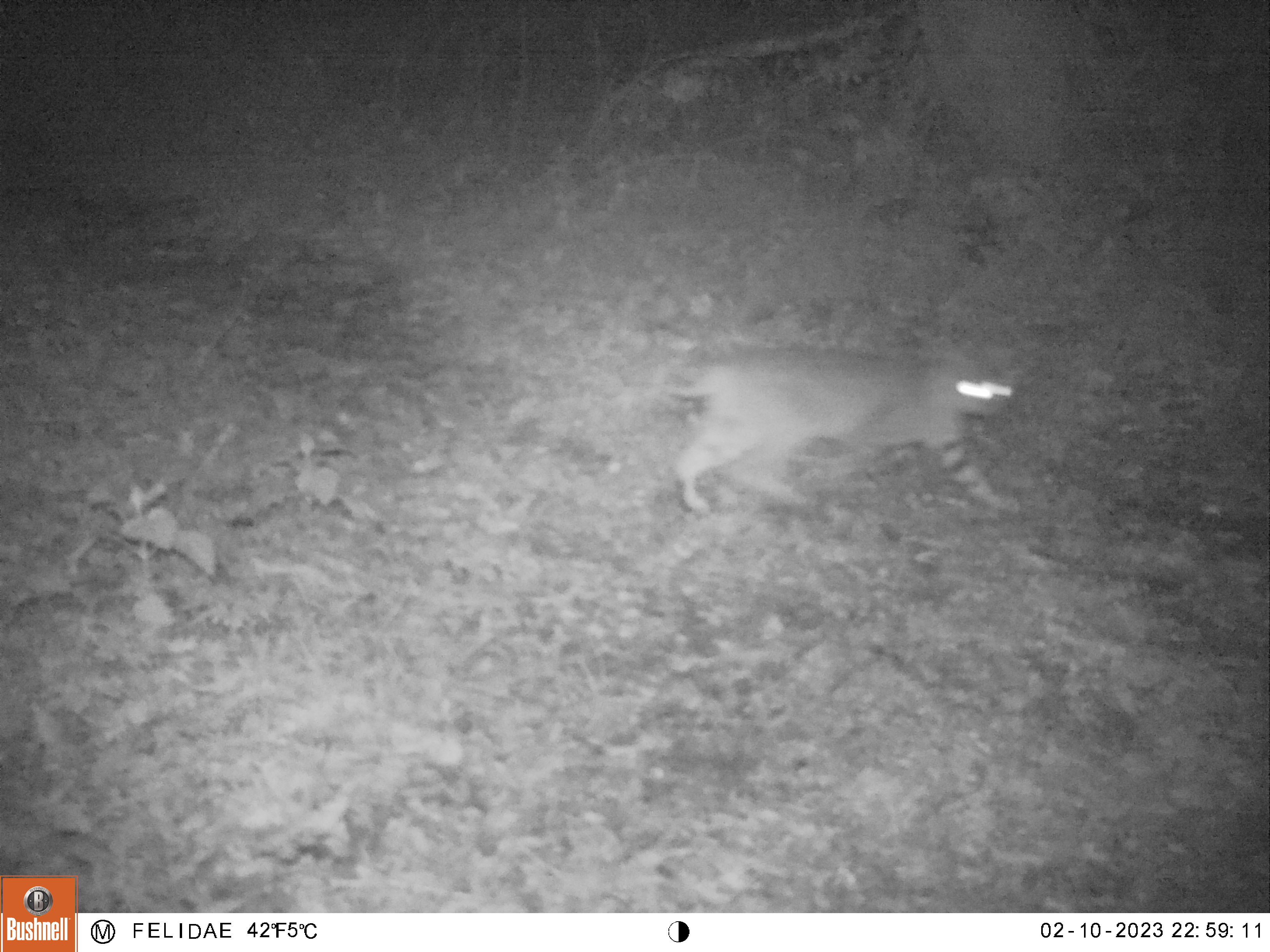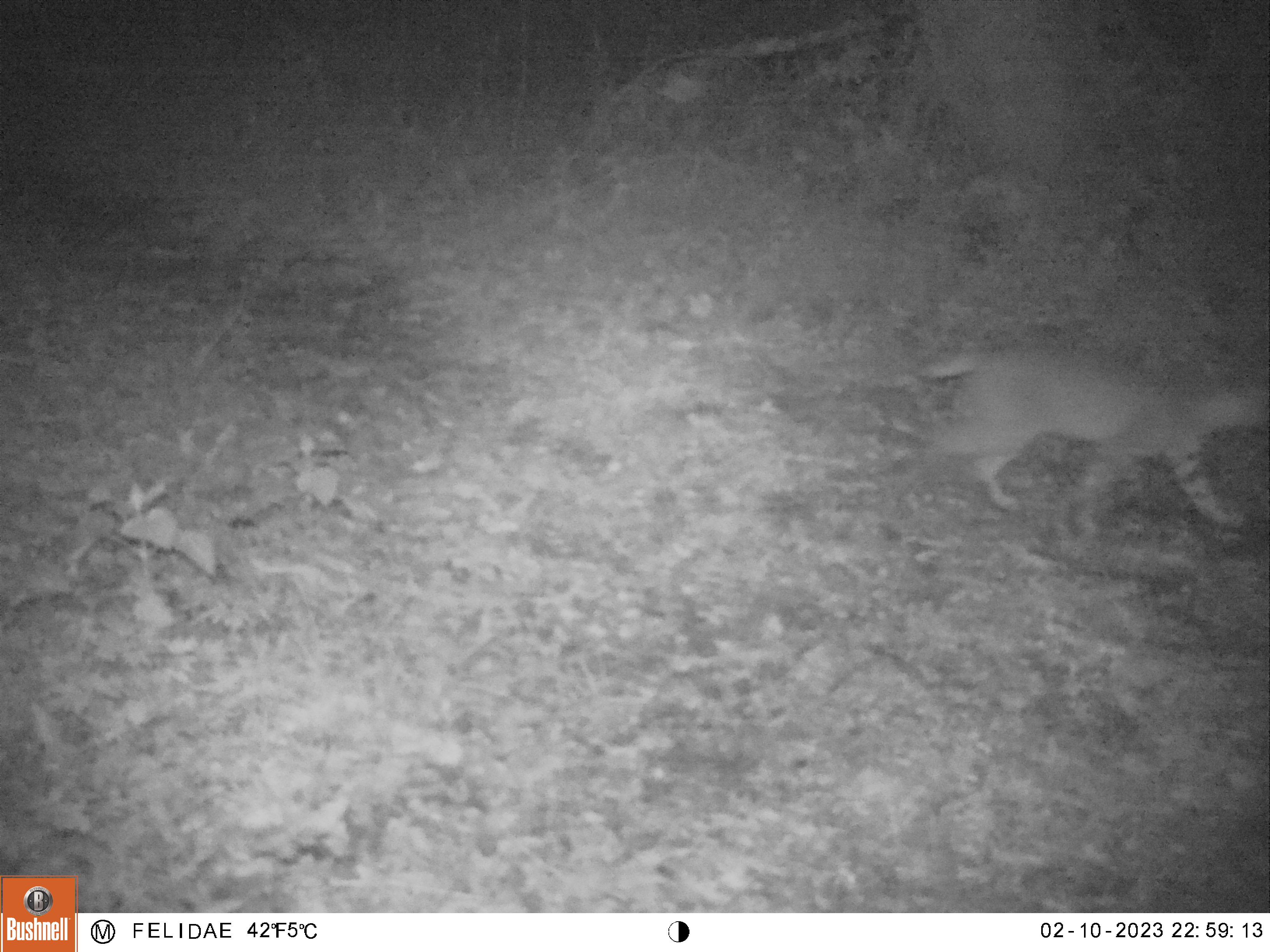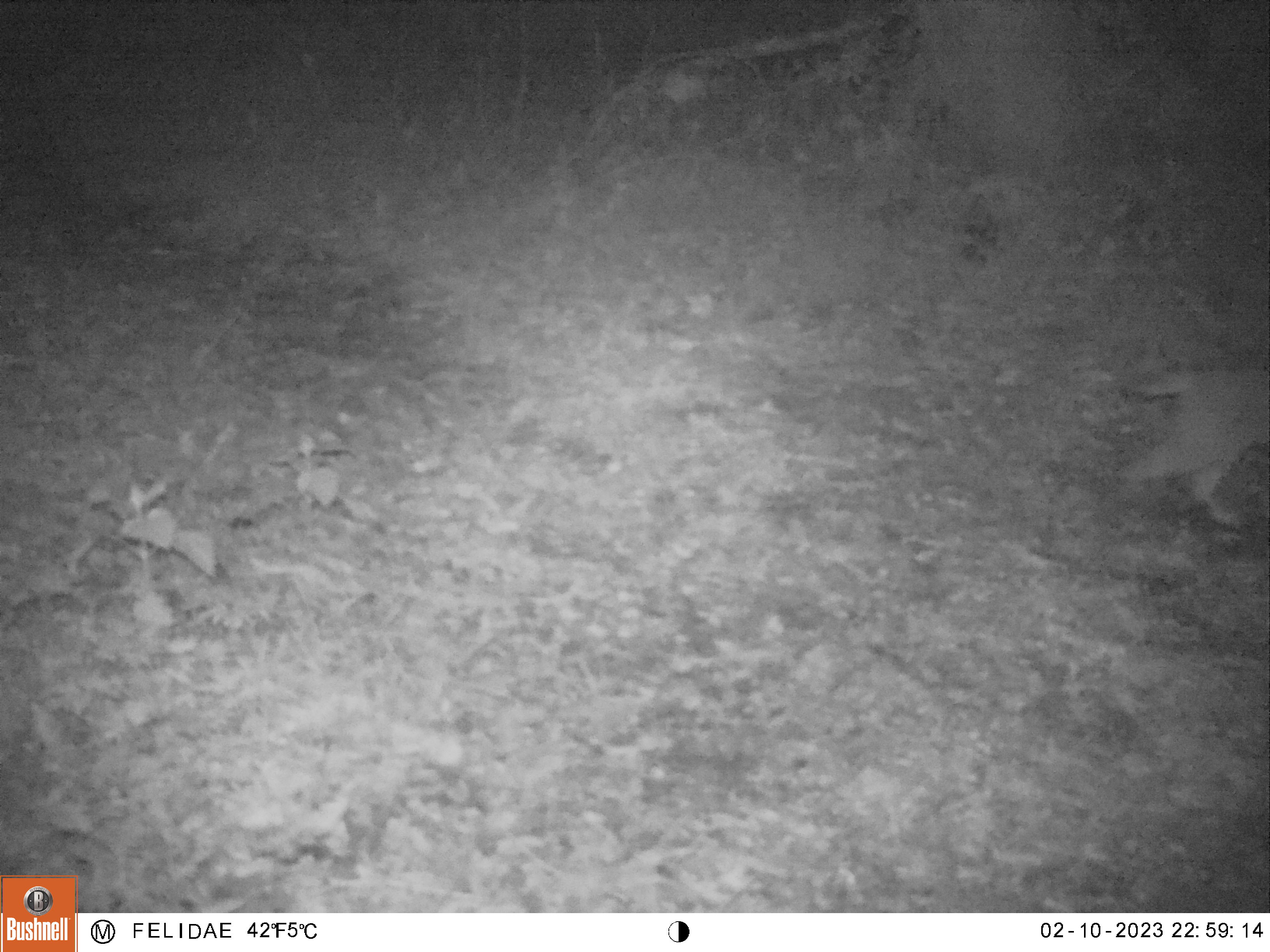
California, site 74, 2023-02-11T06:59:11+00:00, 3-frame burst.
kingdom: Animalia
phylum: Chordata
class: Mammalia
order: Carnivora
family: Felidae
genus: Lynx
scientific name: Lynx rufus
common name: bobcat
Bobcat (Lynx rufus).